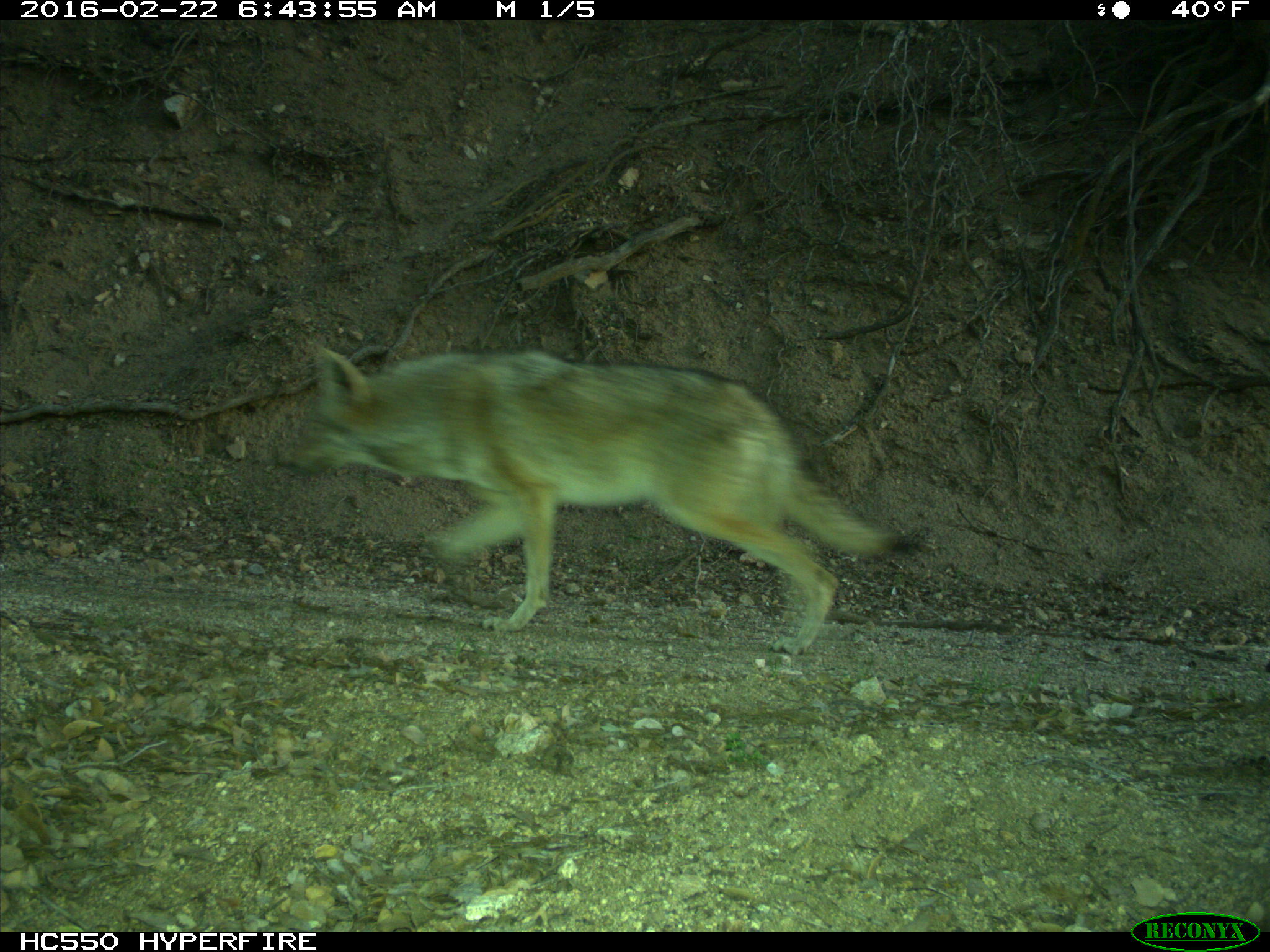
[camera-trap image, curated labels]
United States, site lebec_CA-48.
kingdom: Animalia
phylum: Chordata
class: Mammalia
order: Carnivora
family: Canidae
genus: Canis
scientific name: Canis latrans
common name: coyote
Canis latrans (coyote).